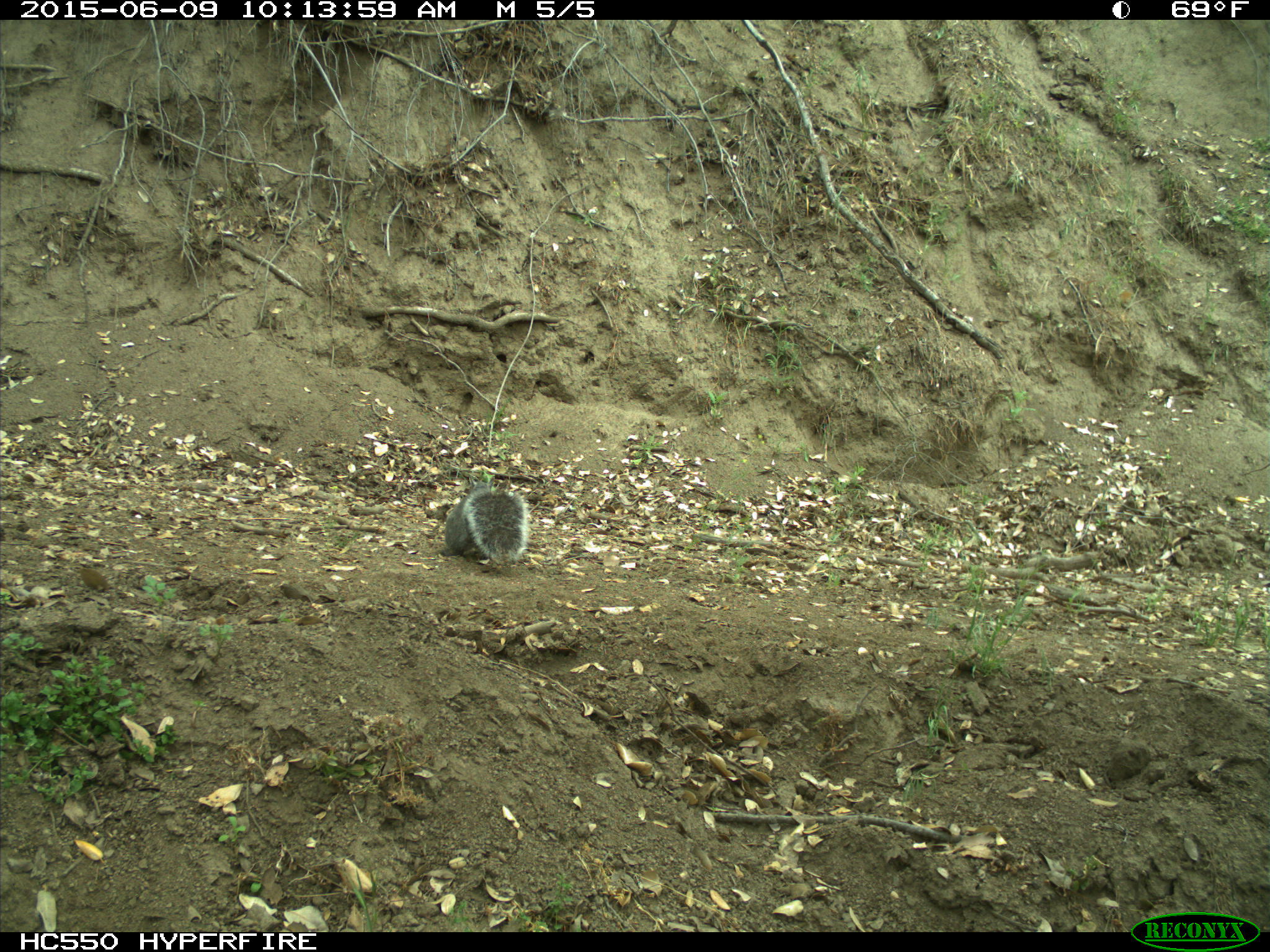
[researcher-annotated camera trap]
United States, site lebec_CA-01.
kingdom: Animalia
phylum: Chordata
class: Mammalia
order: Rodentia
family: Sciuridae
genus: Sciurus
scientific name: Sciurus carolinensis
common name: eastern gray squirrel